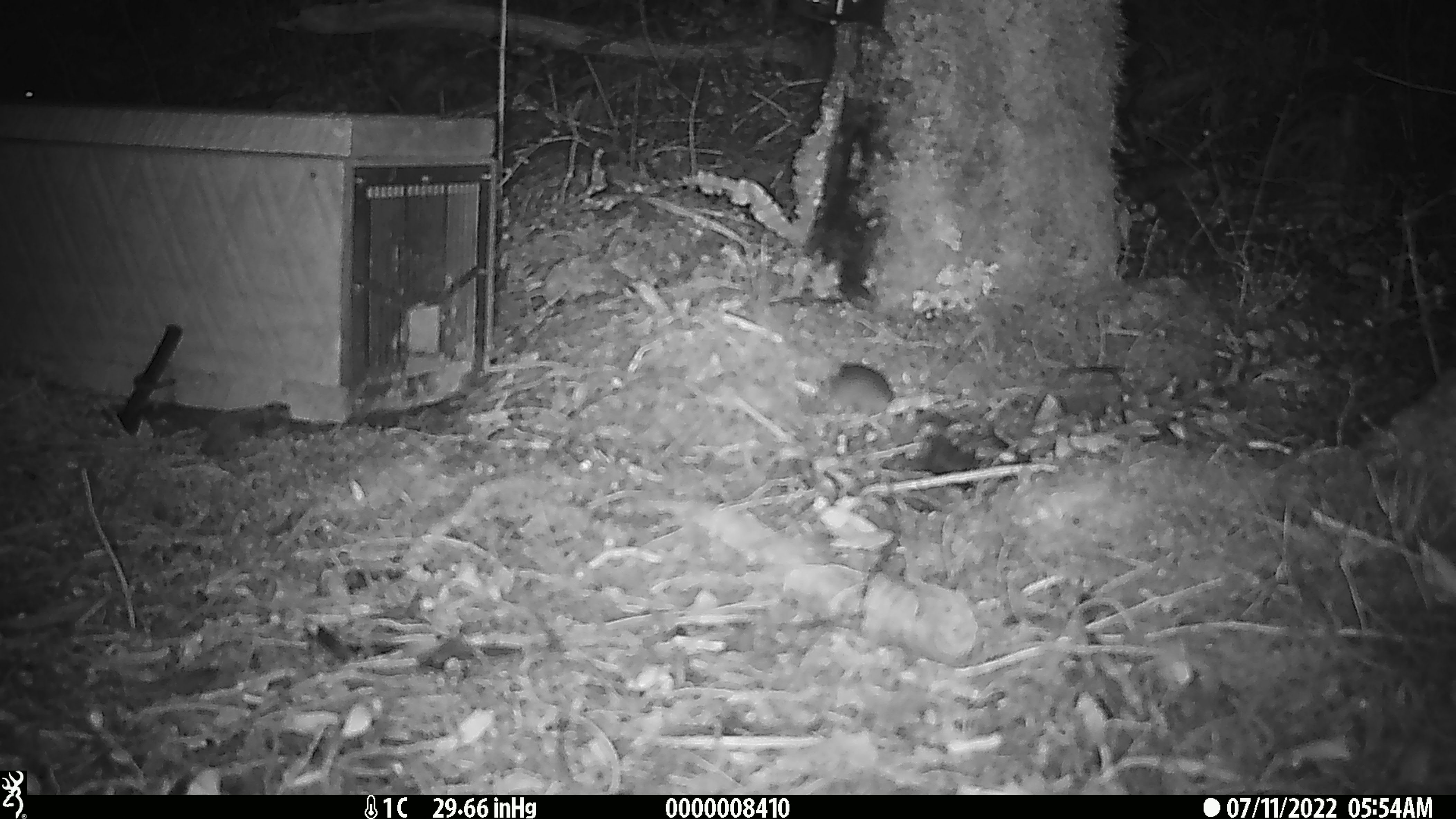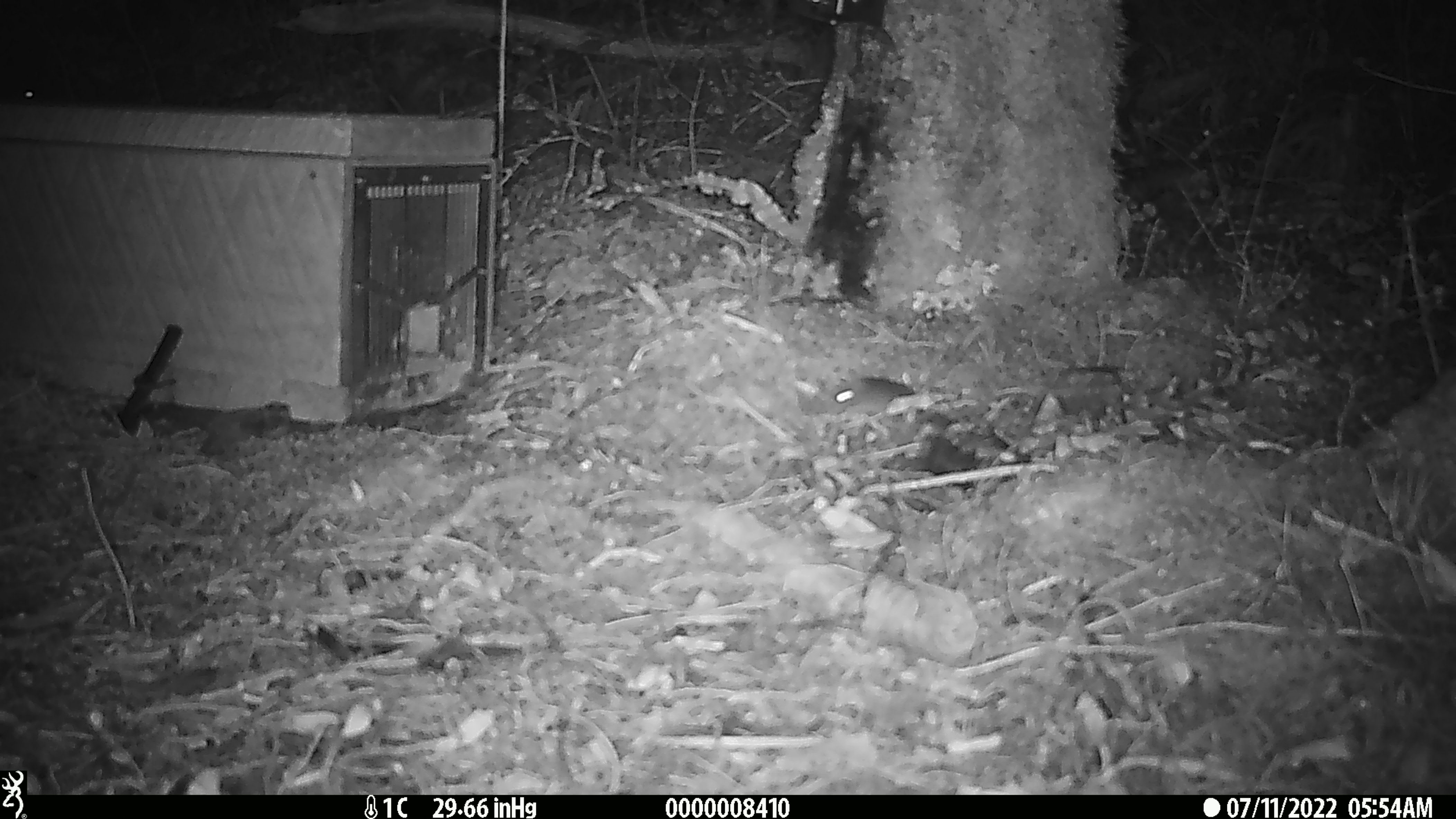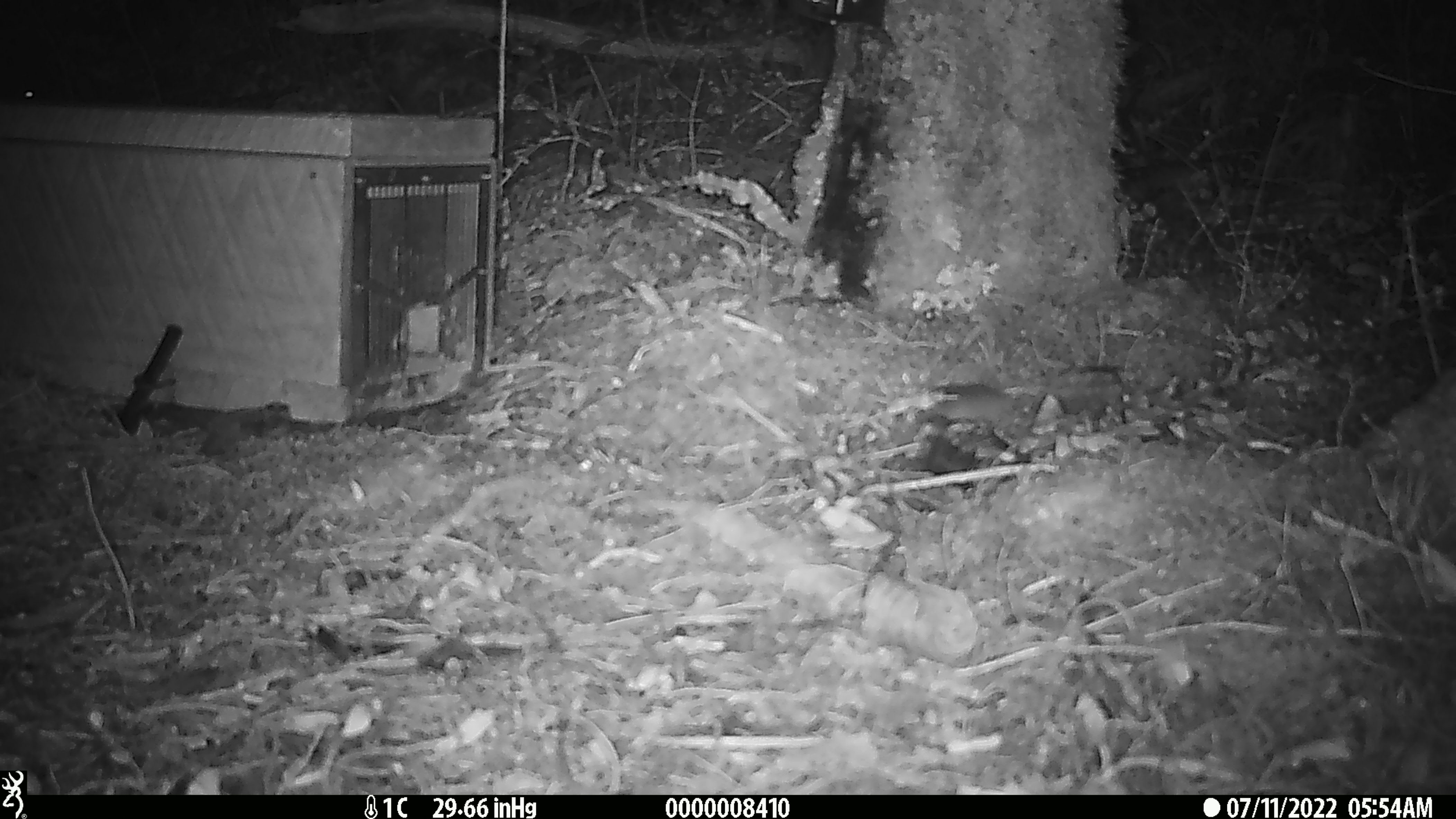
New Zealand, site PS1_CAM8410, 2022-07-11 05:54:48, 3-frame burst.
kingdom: Animalia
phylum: Chordata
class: Mammalia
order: Rodentia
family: Muridae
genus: Mus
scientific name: Mus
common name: mouse